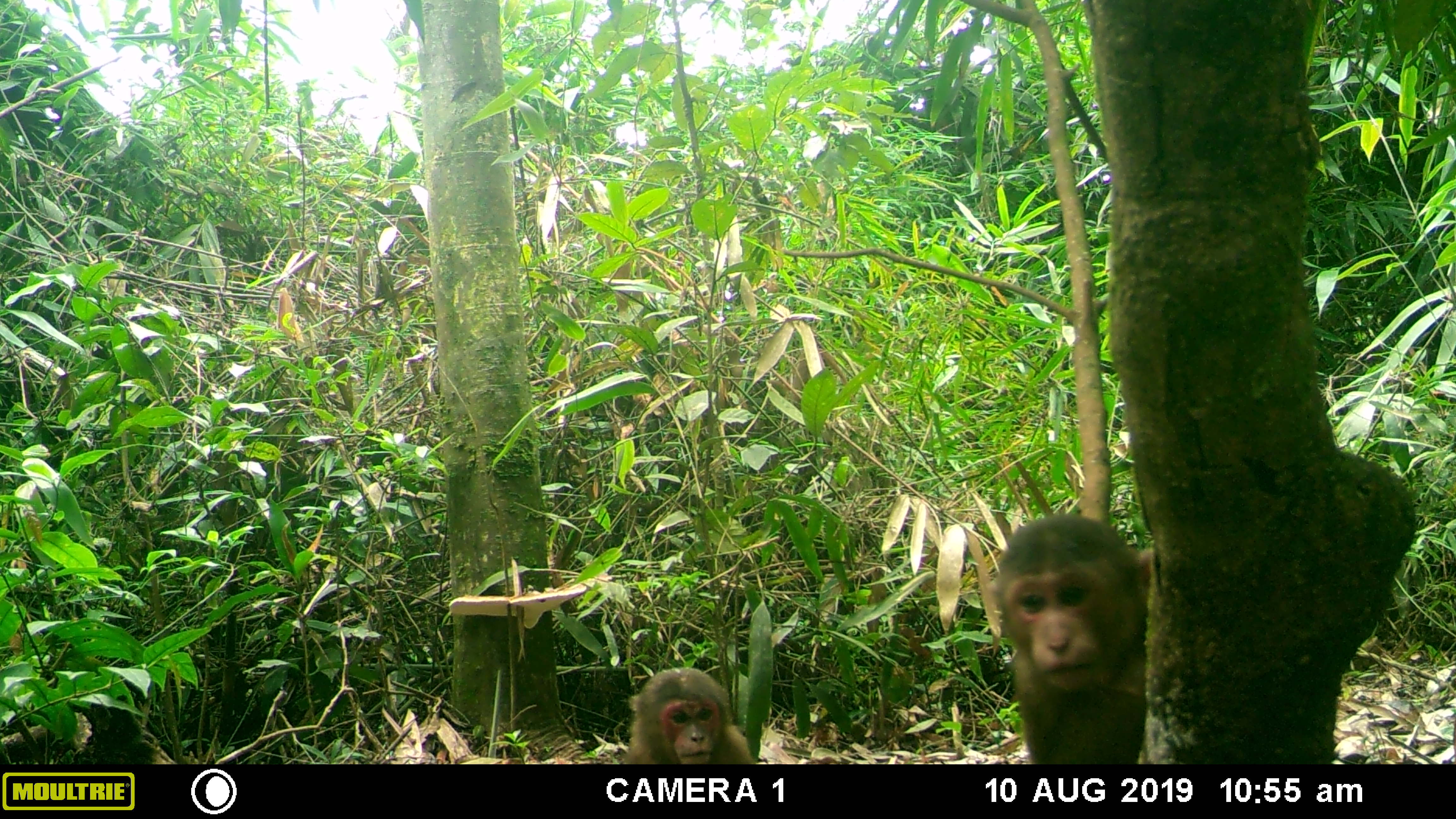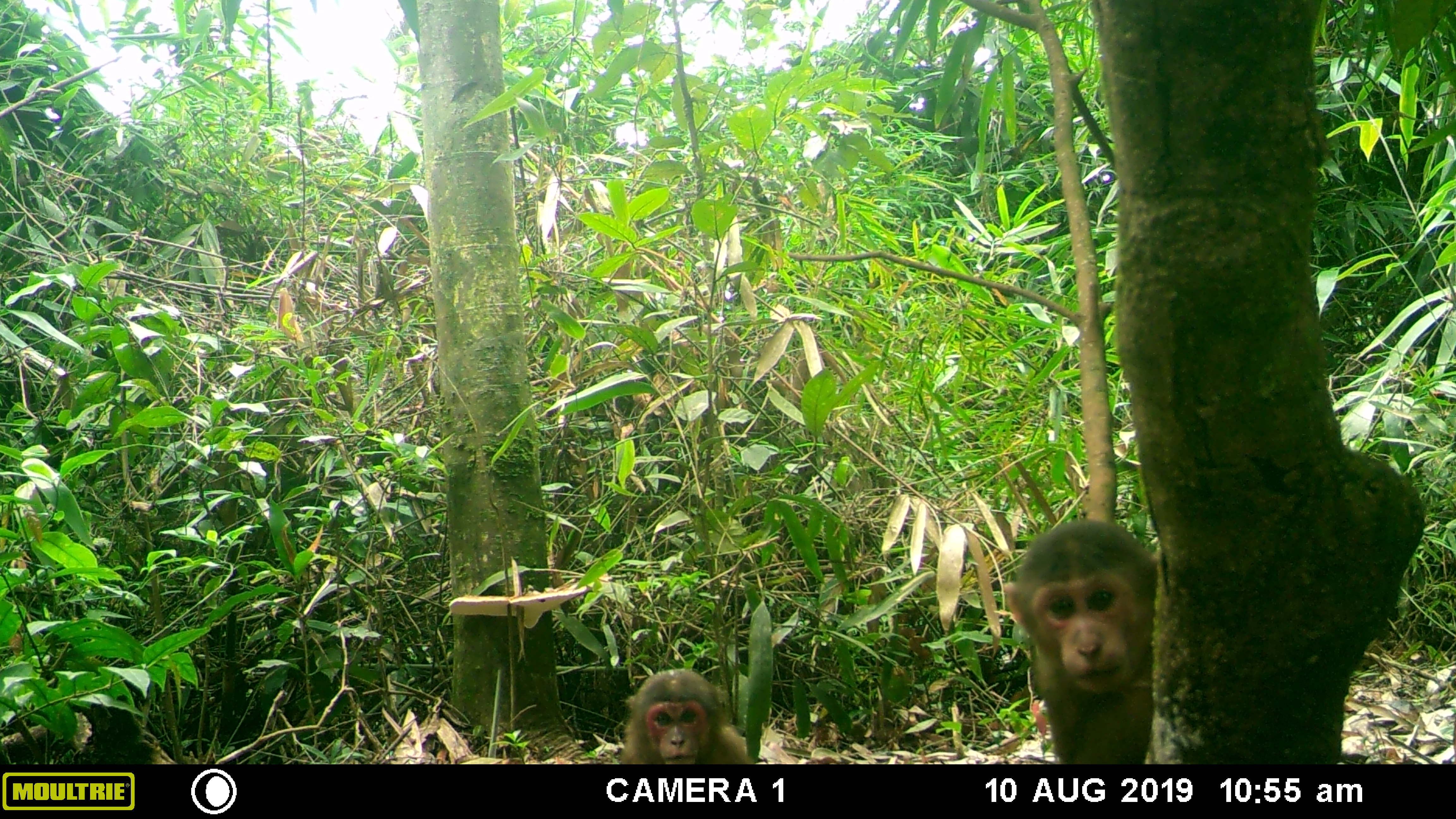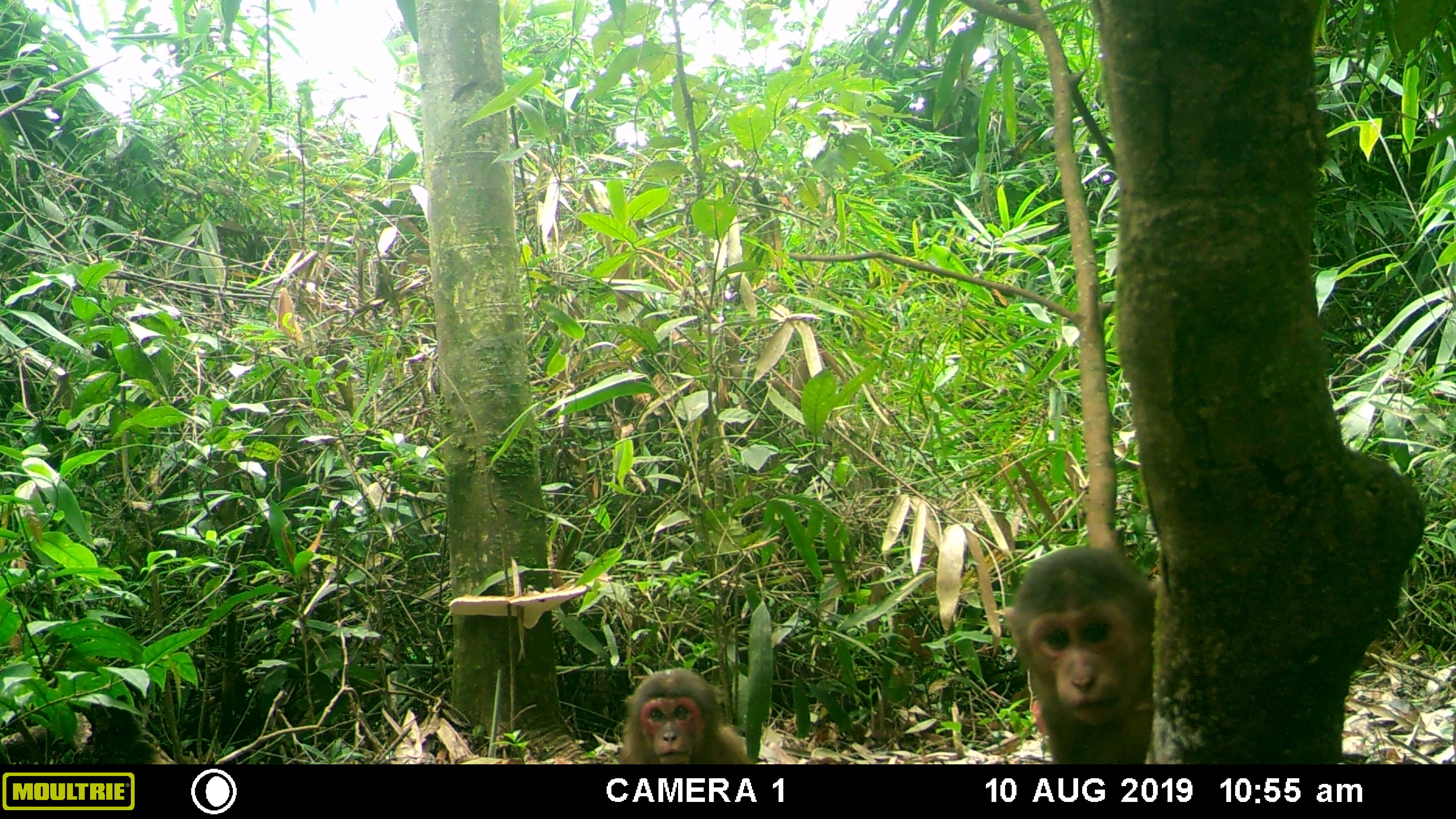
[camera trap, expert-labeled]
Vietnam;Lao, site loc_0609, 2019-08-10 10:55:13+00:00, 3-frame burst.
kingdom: Animalia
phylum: Chordata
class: Mammalia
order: Primates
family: Cercopithecidae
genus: Macaca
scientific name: Macaca arctoides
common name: stump-tailed macaque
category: stump tailed macaque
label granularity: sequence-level